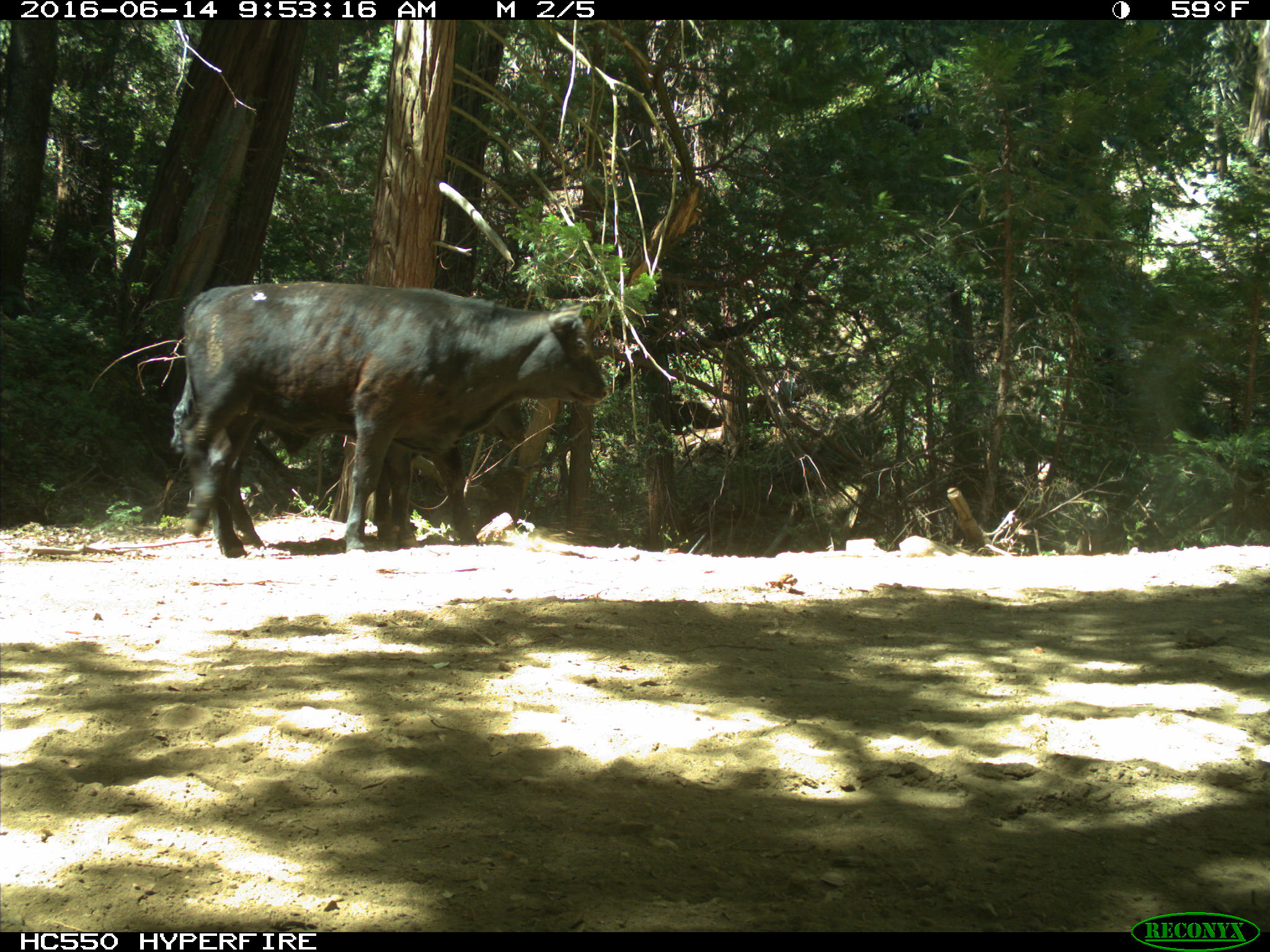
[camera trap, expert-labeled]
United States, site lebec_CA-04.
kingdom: Animalia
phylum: Chordata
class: Mammalia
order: Artiodactyla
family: Bovidae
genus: Bos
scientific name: Bos taurus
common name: domestic cow